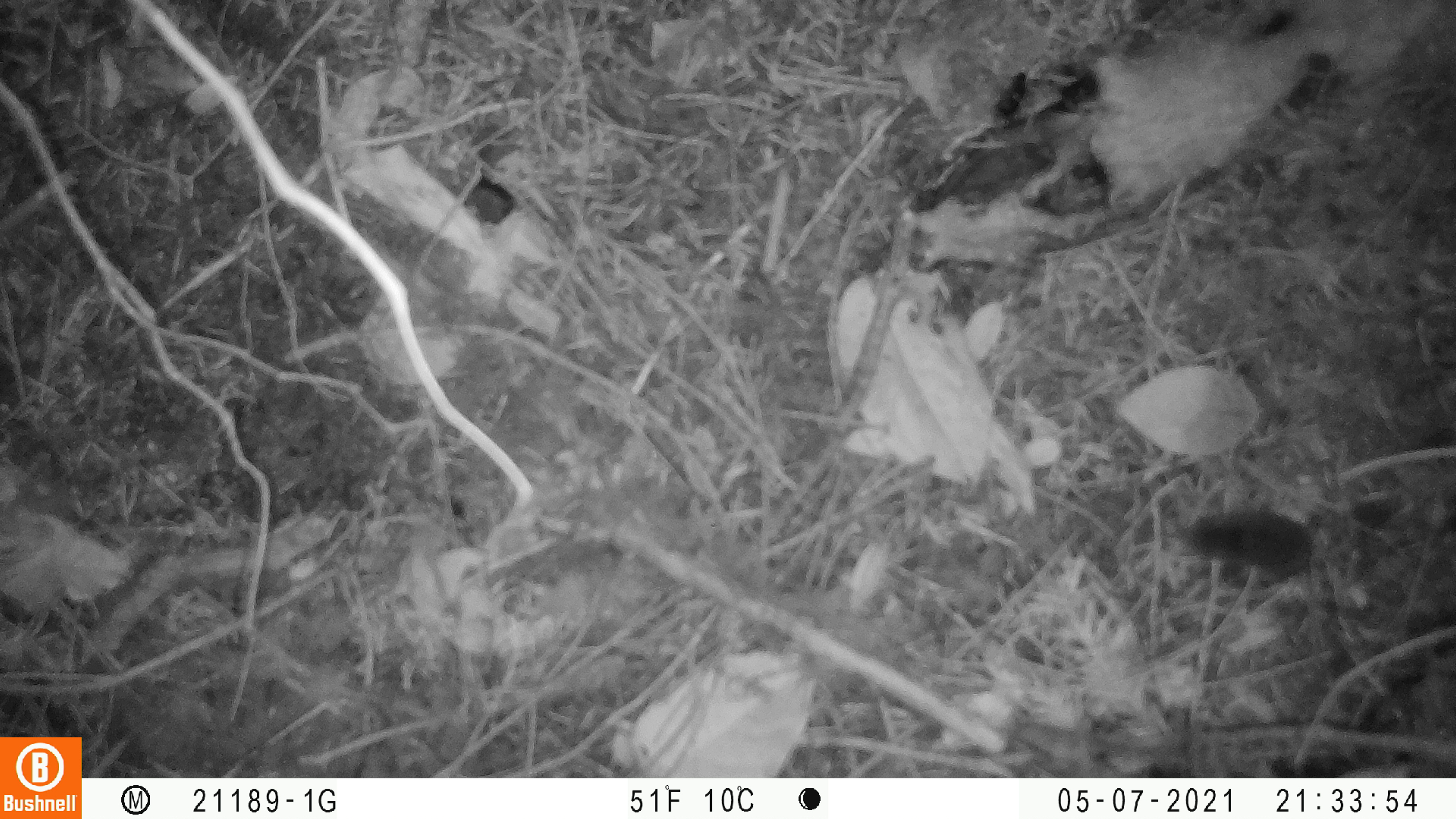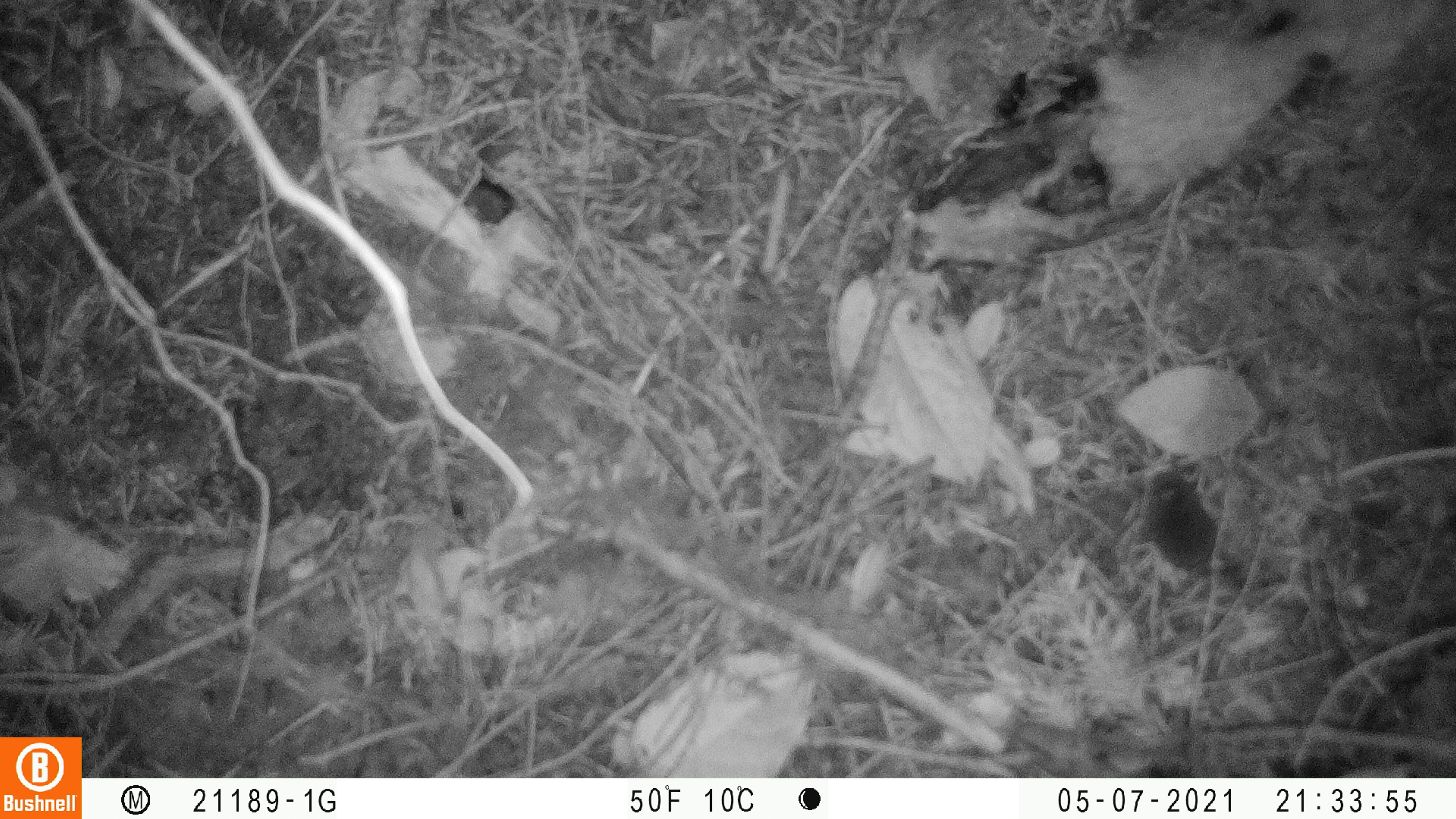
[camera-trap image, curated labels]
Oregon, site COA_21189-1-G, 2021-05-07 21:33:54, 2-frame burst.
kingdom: Animalia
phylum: Chordata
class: Mammalia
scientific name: Mammalia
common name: small mammal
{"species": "small mammal (Mammalia)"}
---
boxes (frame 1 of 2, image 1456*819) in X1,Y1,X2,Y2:
small mammal: 1164,501,1337,621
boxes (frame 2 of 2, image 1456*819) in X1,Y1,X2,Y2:
small mammal: 1138,464,1225,579